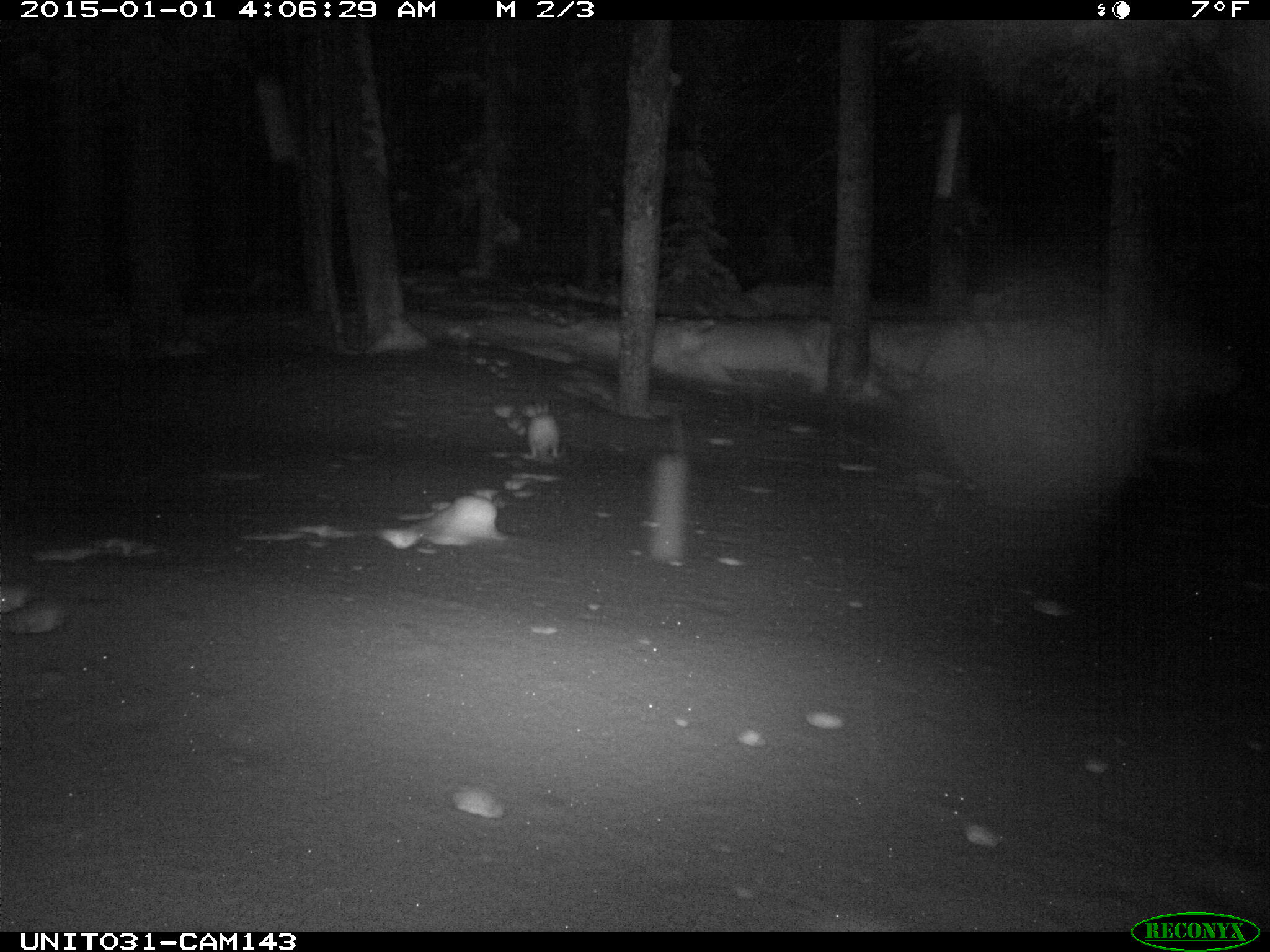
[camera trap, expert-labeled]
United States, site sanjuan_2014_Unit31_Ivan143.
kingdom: Animalia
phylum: Chordata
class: Mammalia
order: Lagomorpha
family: Leporidae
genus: Lepus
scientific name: Lepus americanus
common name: snowshoe hare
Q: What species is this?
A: Lepus americanus (snowshoe hare).